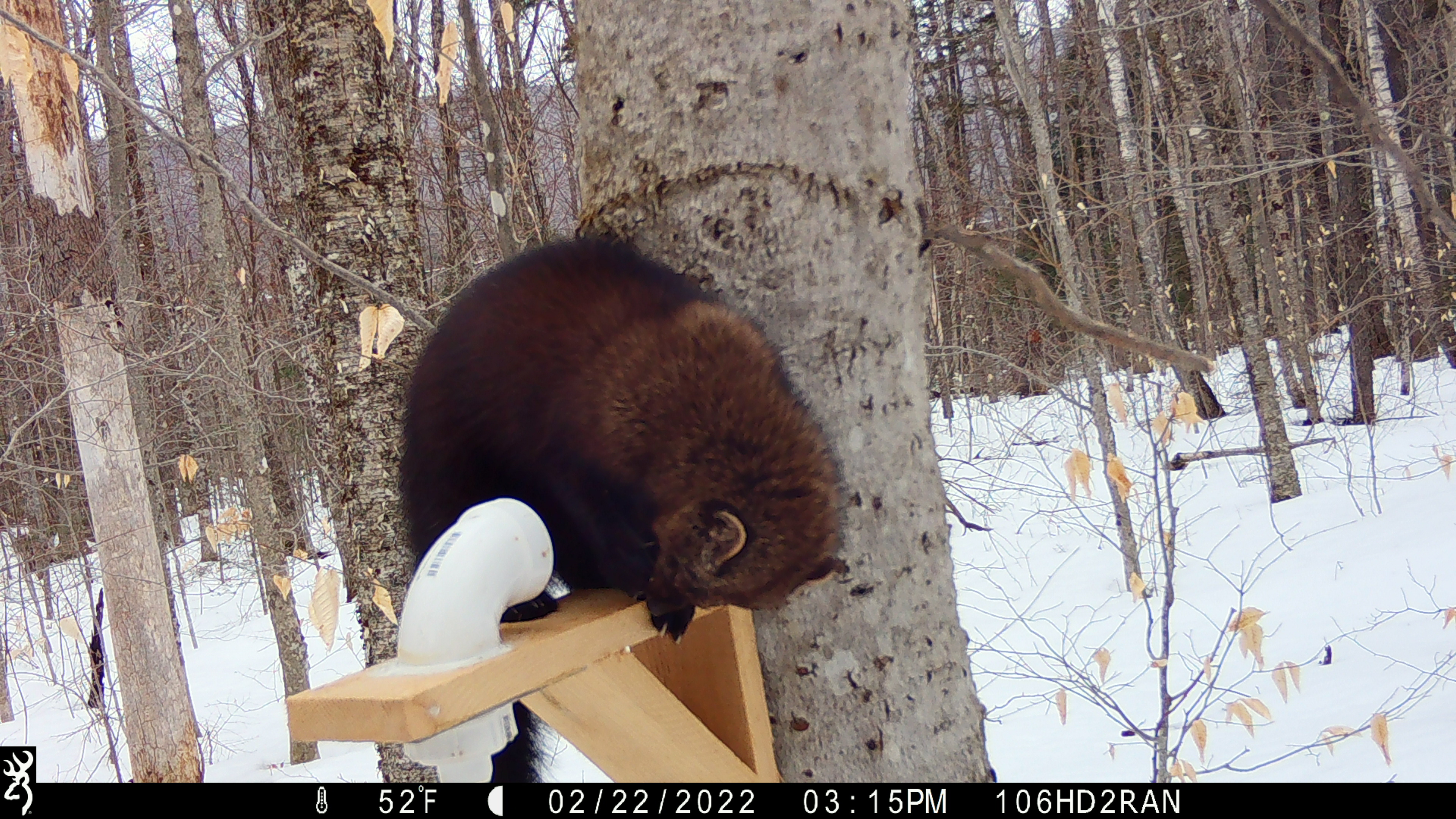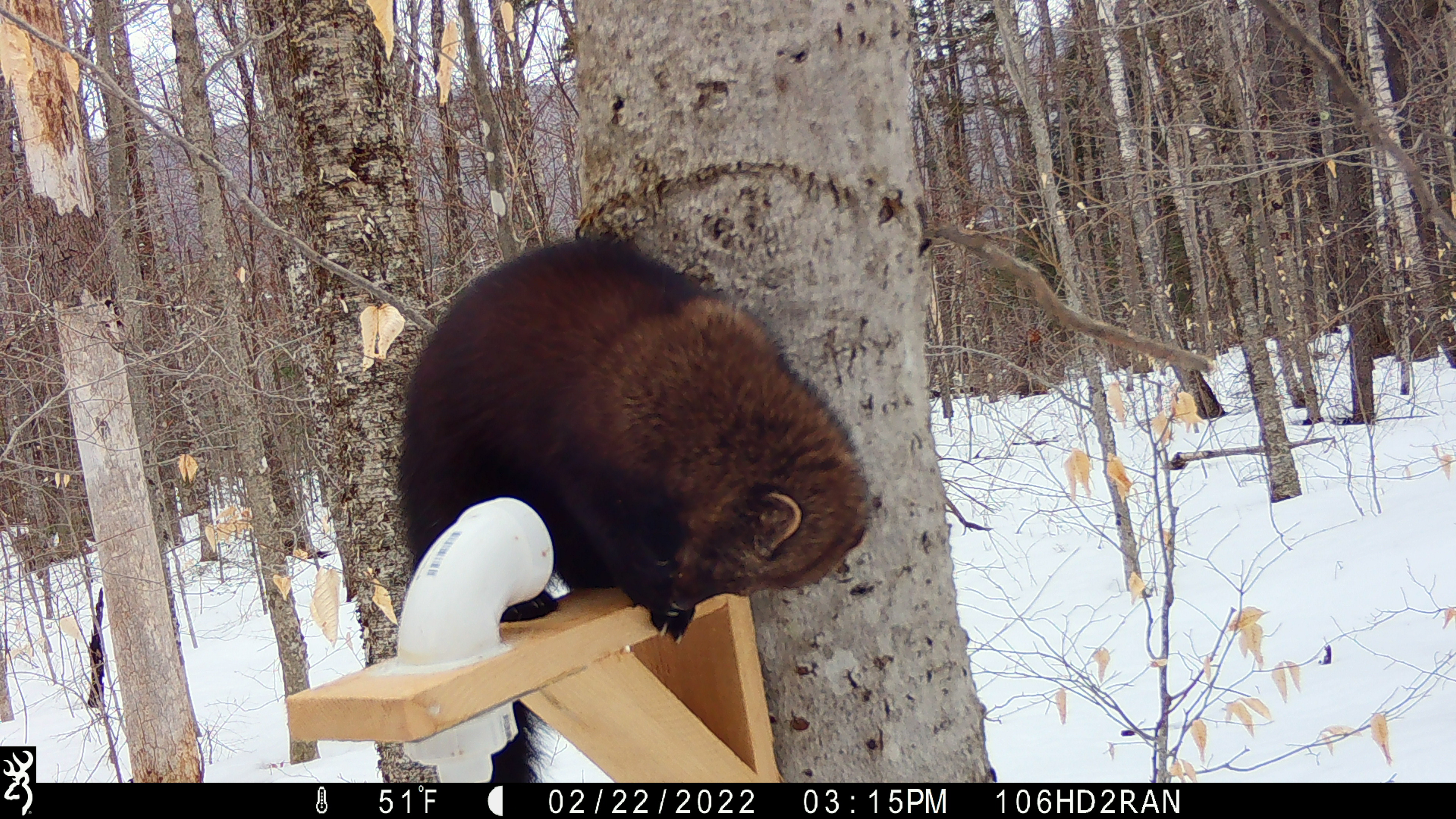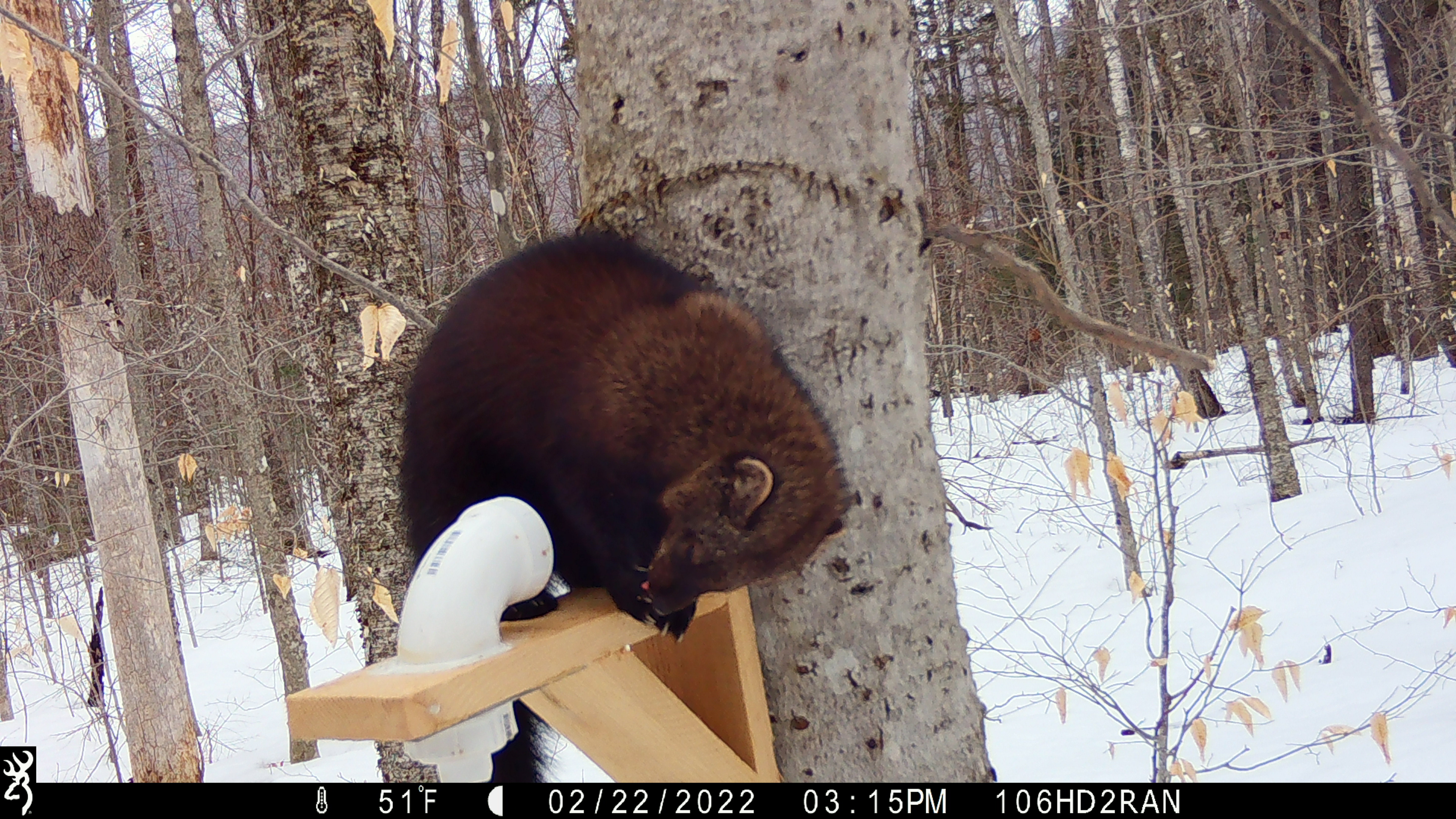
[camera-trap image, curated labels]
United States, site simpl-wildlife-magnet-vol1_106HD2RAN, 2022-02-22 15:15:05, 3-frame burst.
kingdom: Animalia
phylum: Chordata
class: Mammalia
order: Carnivora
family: Mustelidae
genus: Pekania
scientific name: Pekania pennanti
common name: fisher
Fisher (Pekania pennanti).